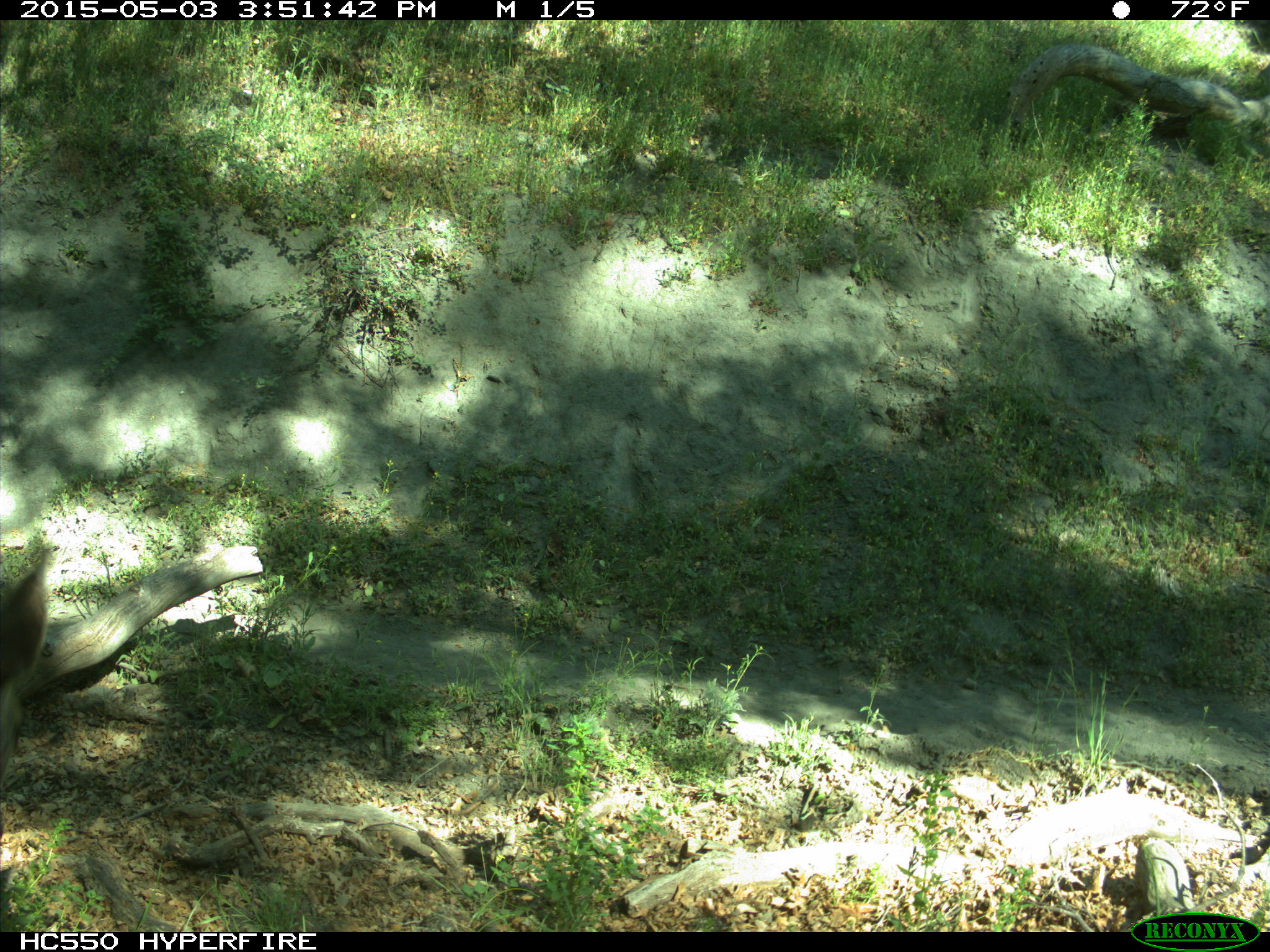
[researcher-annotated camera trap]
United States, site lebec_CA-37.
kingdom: Animalia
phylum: Chordata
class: Mammalia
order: Artiodactyla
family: Cervidae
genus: Odocoileus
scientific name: Odocoileus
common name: deer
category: unidentified deer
Unidentified deer (deer) (Odocoileus).